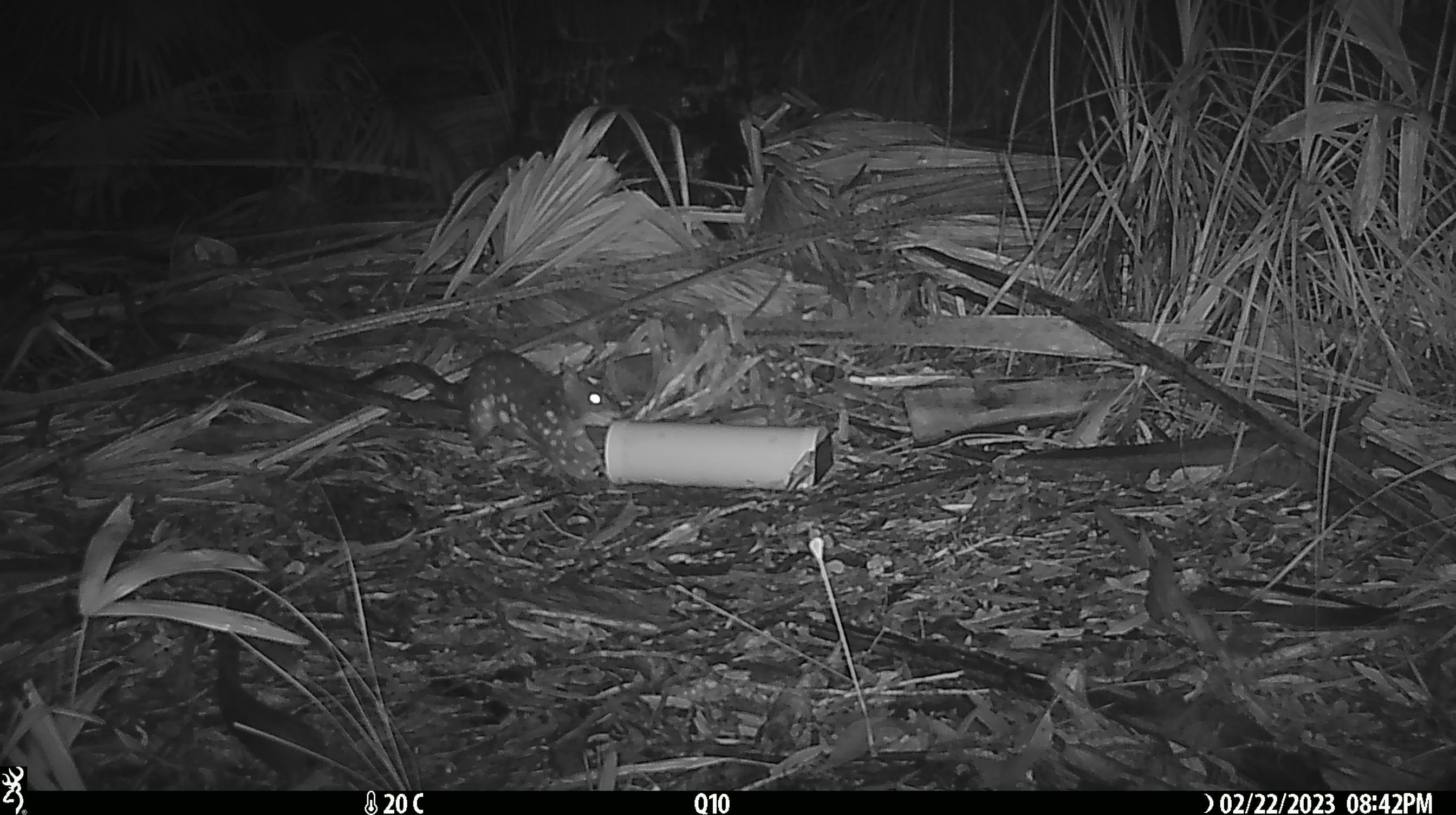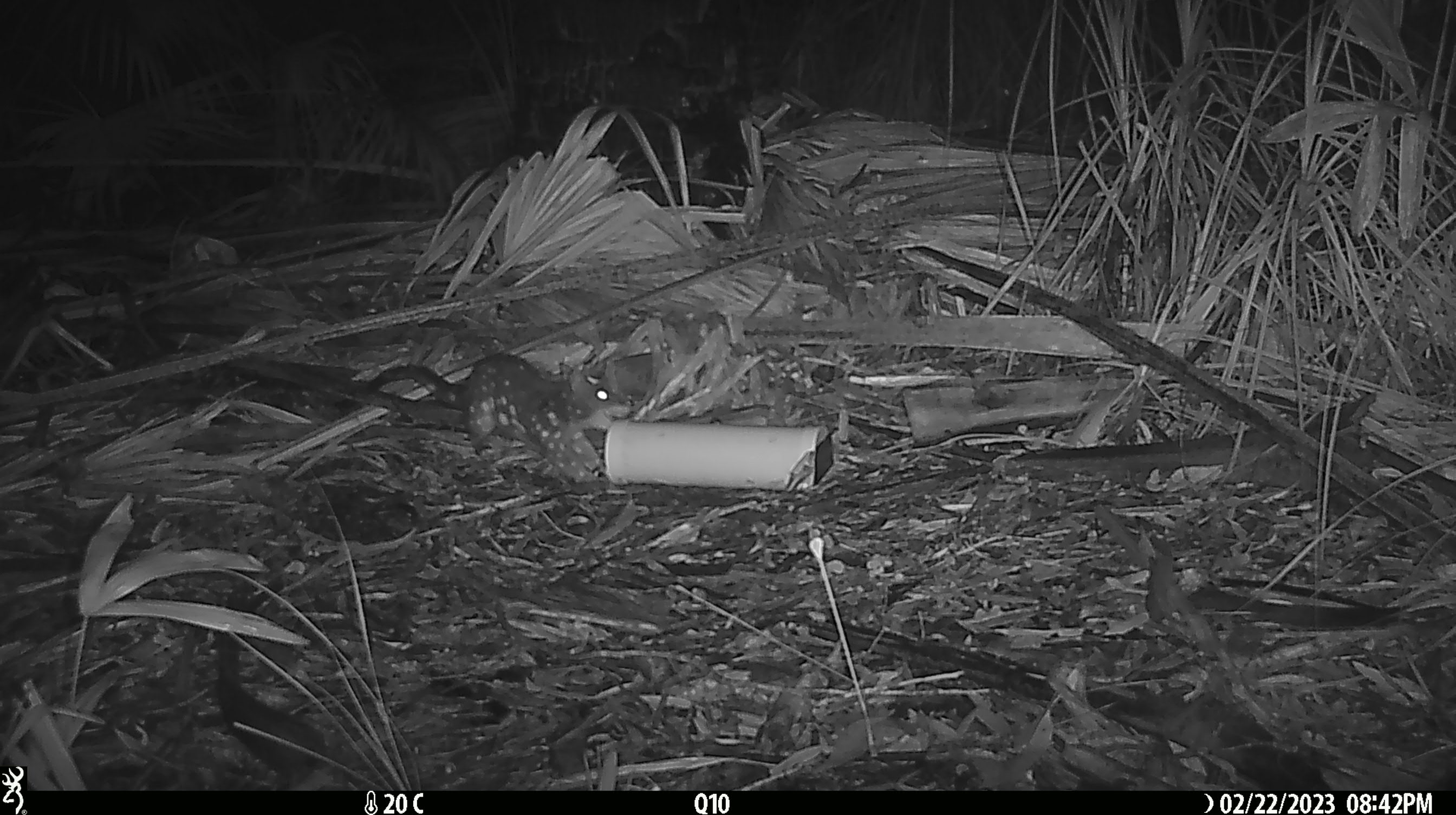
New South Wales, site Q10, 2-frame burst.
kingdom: Animalia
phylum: Chordata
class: Mammalia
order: Dasyuromorphia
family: Dasyuridae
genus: Dasyurus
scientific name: Dasyurus maculatus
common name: spotted-tailed quoll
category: quoll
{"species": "quoll (spotted-tailed quoll) (Dasyurus maculatus)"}